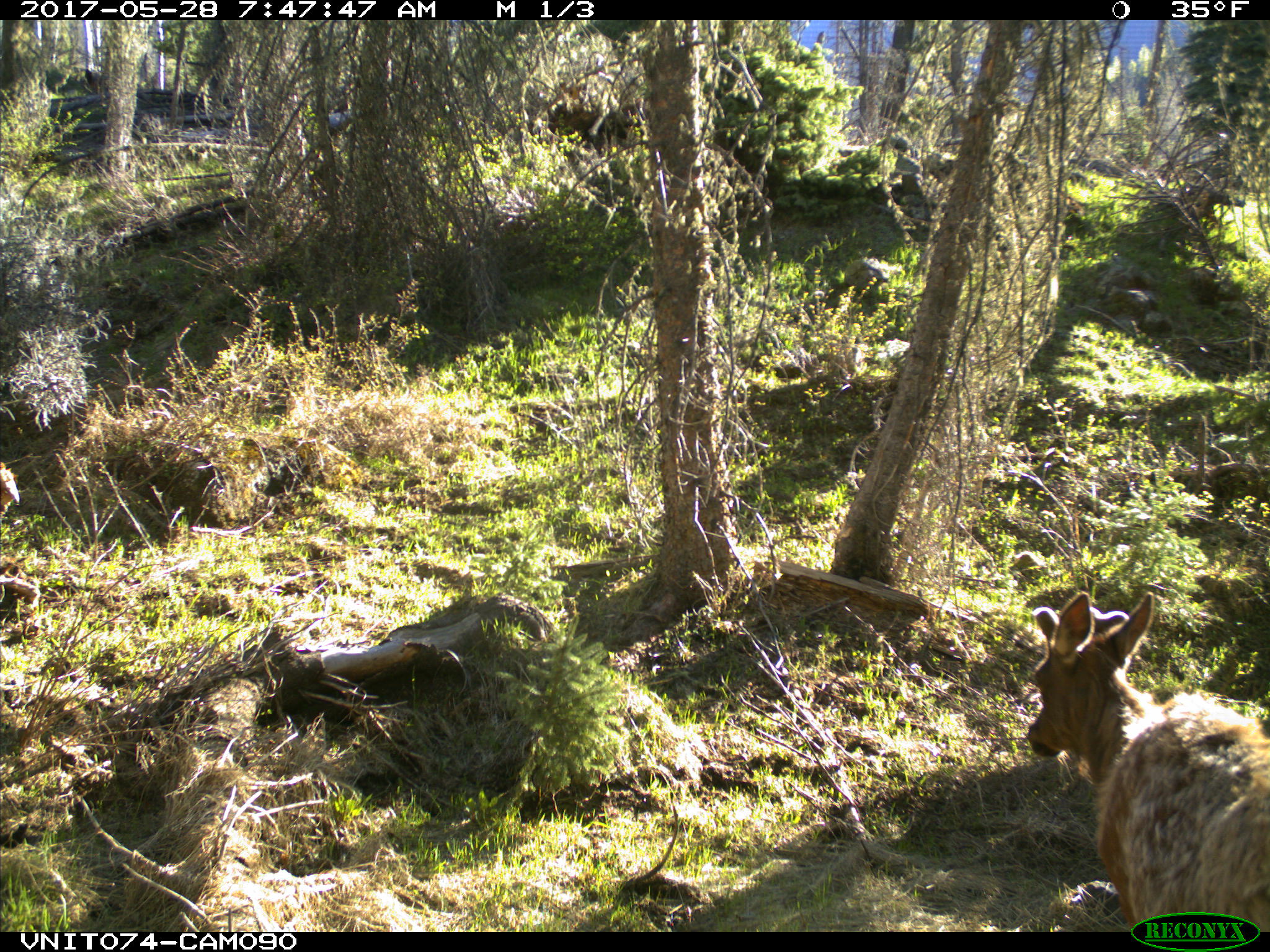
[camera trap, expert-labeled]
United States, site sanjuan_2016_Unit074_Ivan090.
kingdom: Animalia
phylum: Chordata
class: Mammalia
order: Artiodactyla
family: Cervidae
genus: Cervus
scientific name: Cervus elaphus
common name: red deer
Cervus elaphus (red deer).